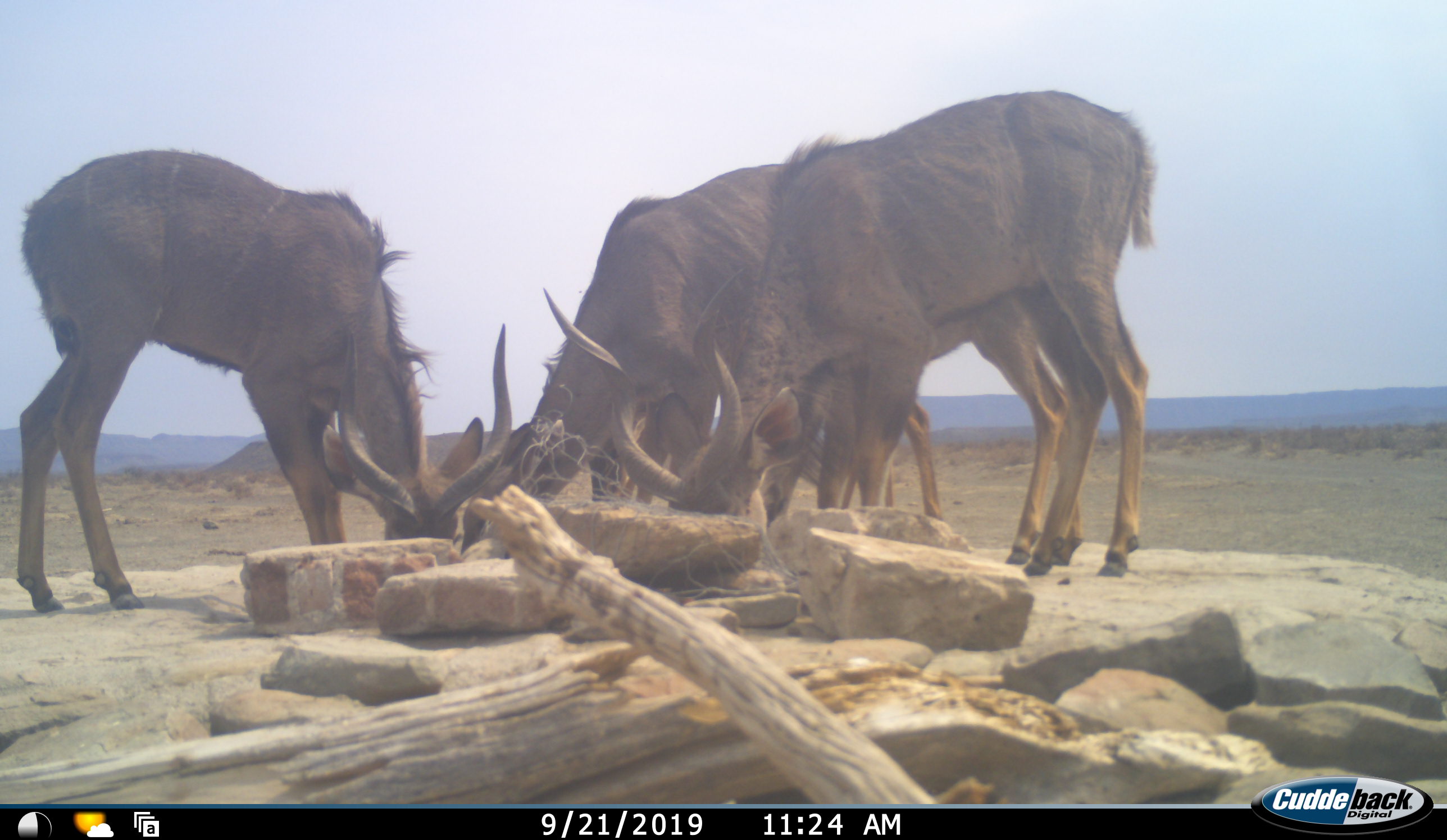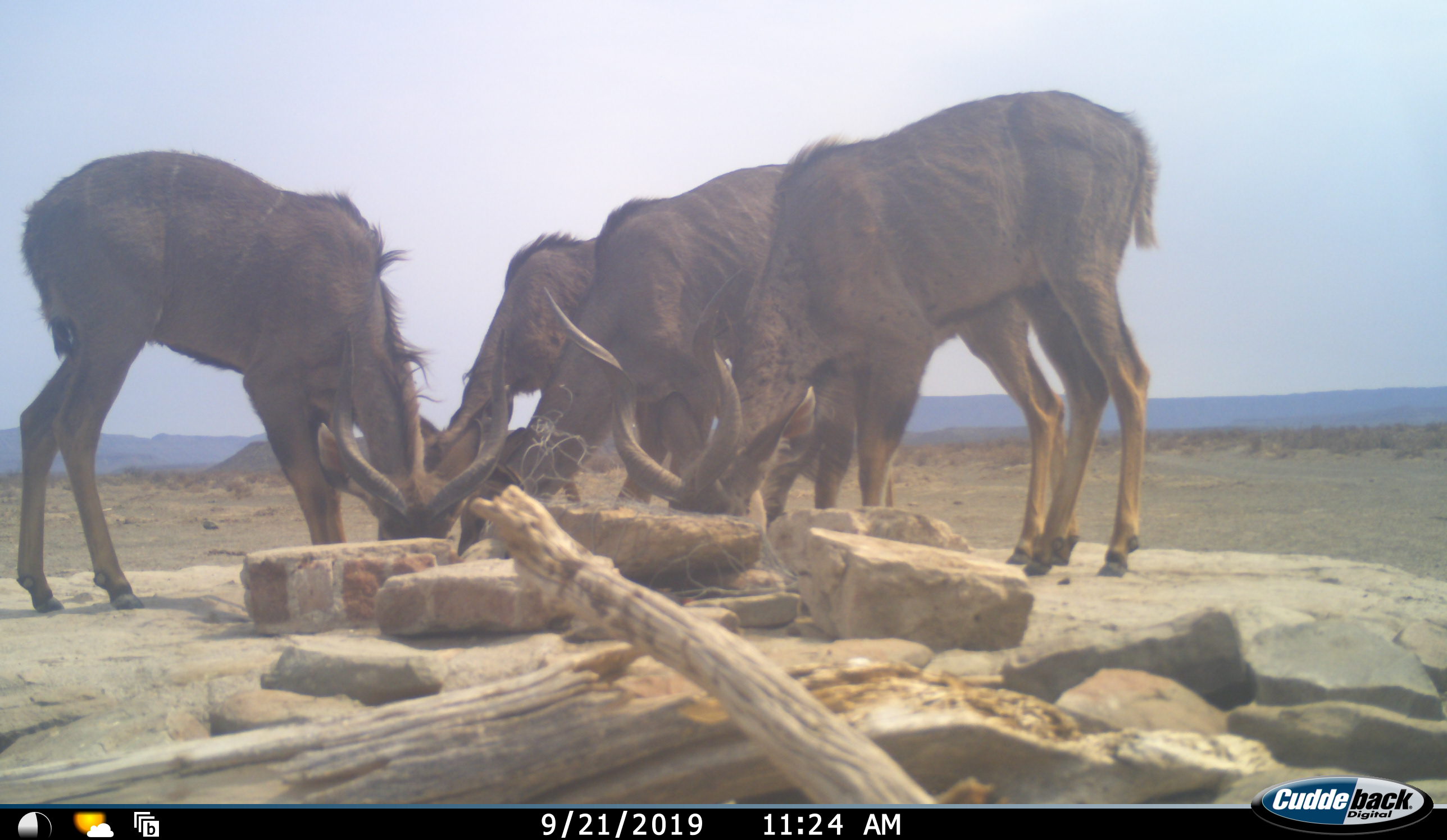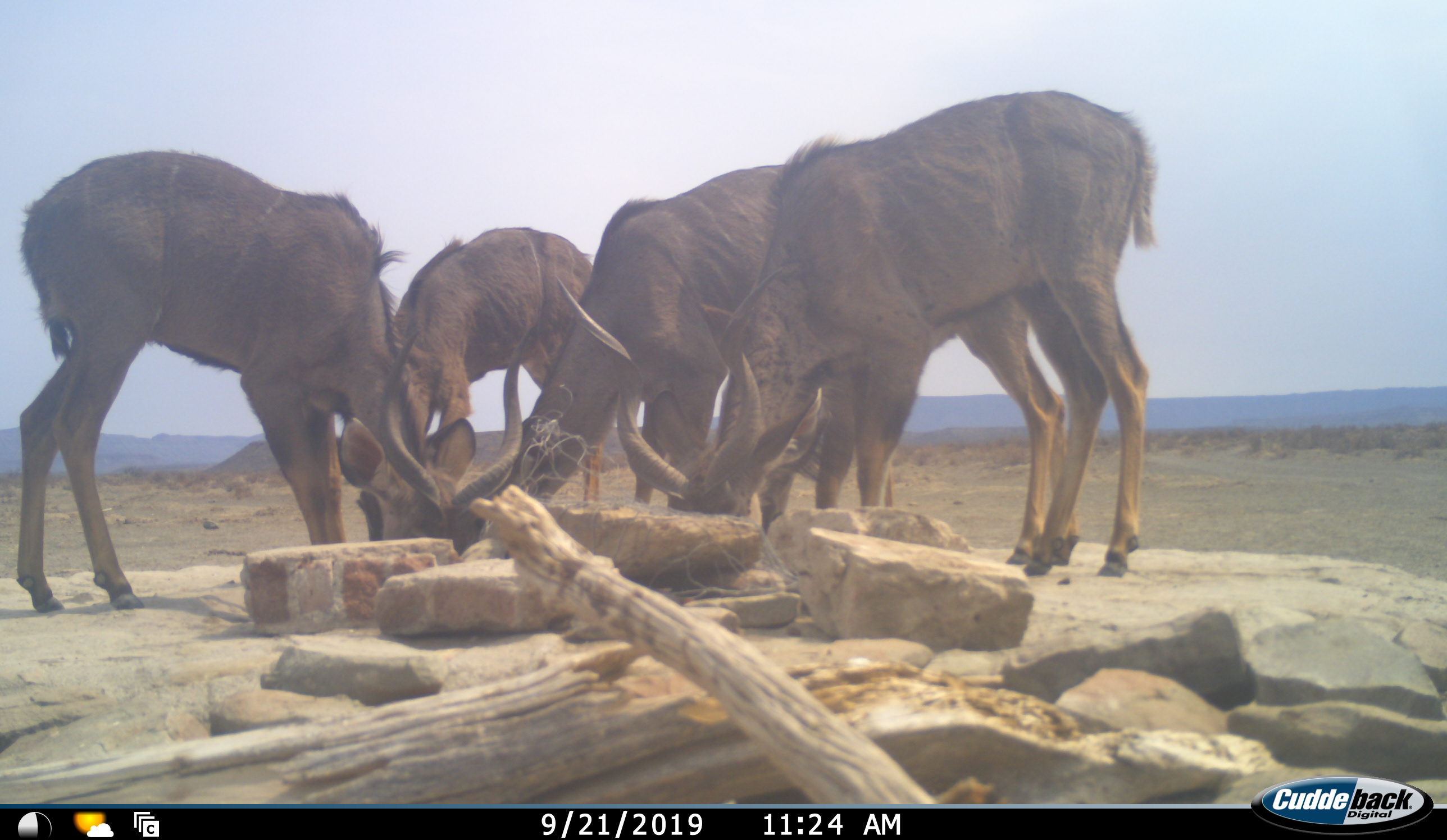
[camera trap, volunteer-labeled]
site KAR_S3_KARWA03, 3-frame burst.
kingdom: Animalia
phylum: Chordata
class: Mammalia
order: Artiodactyla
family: Bovidae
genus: Tragelaphus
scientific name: Tragelaphus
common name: kudu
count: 4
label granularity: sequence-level